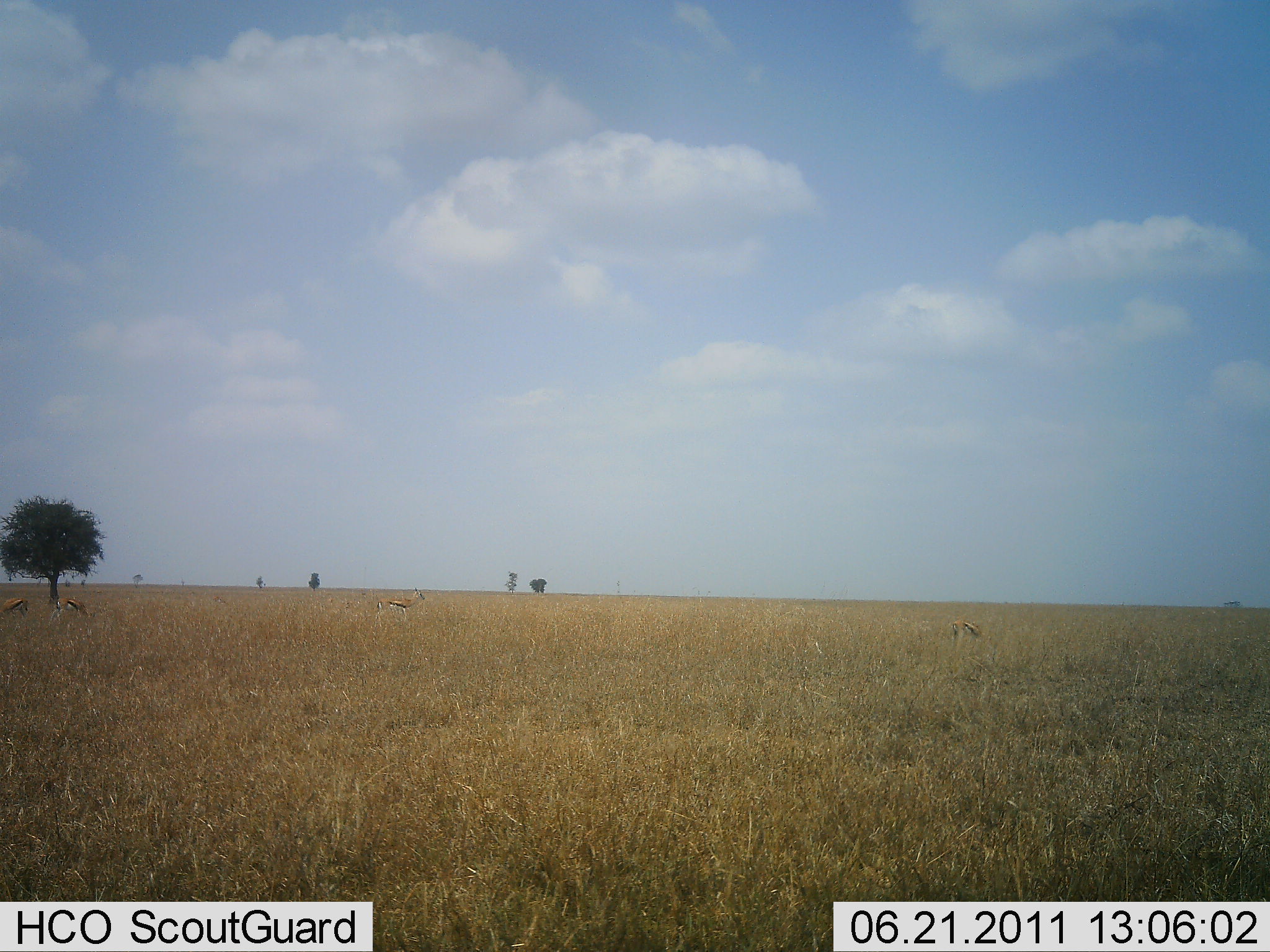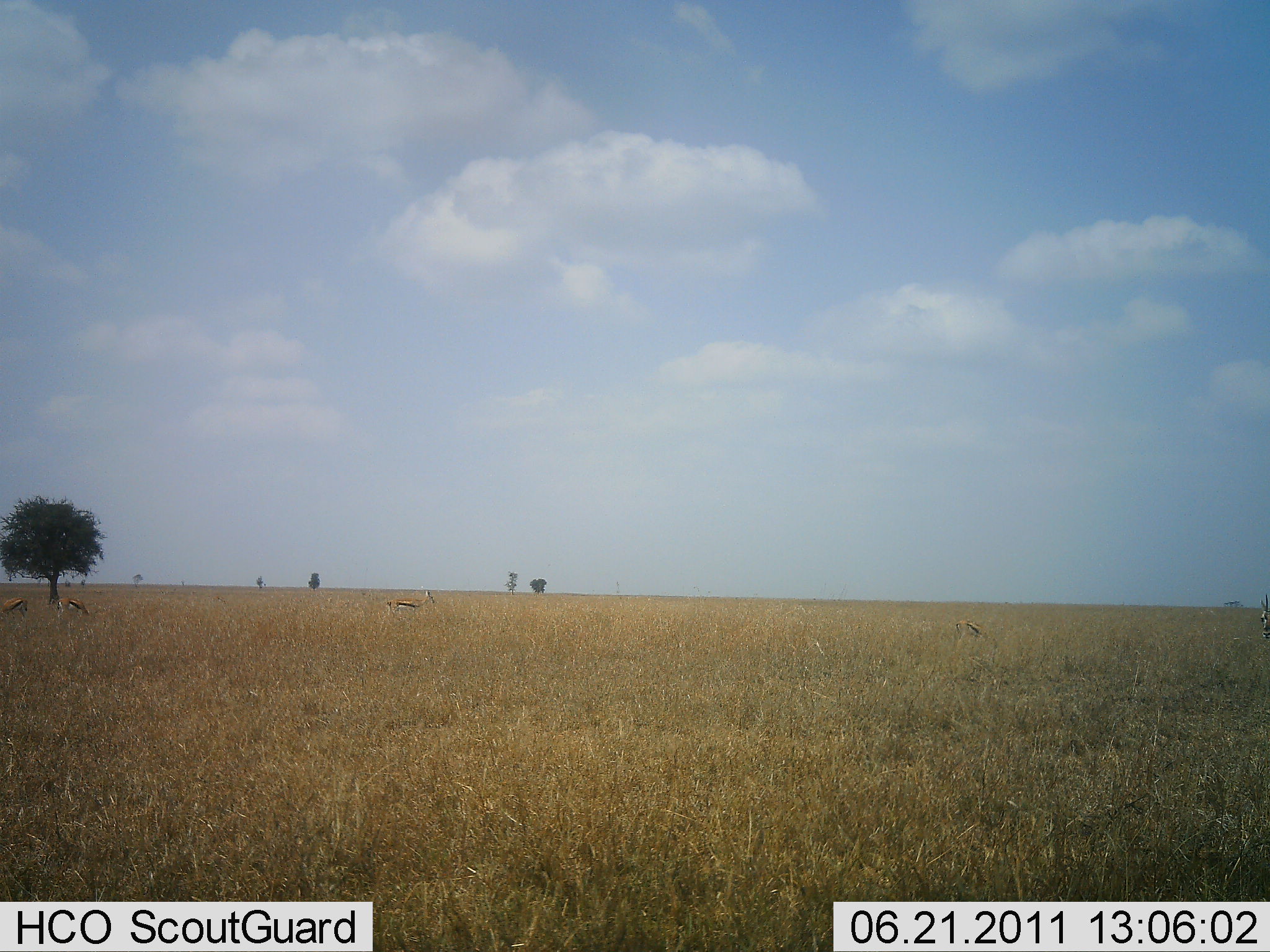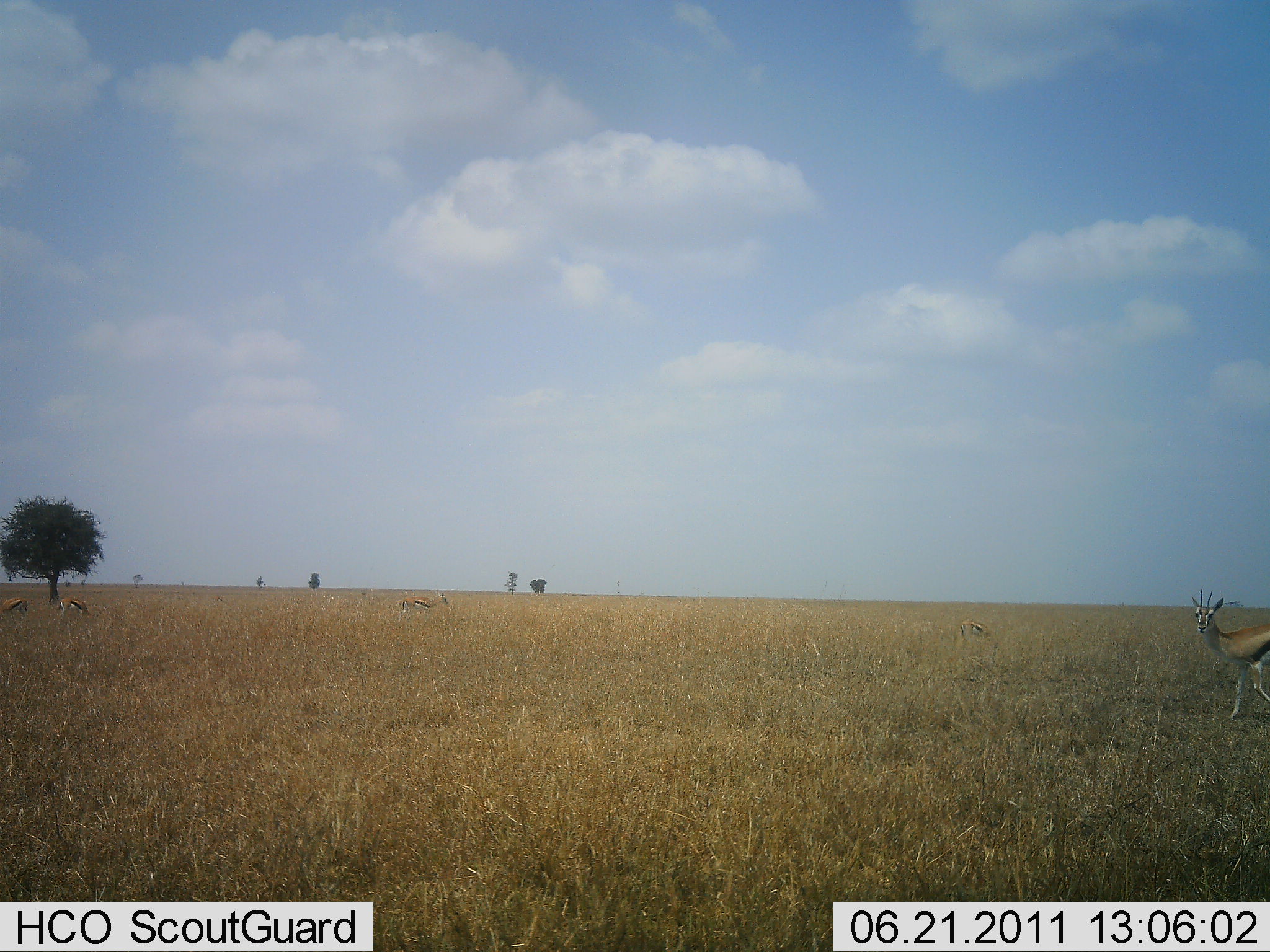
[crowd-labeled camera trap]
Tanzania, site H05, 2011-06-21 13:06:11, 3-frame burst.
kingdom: Animalia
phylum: Chordata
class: Mammalia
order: Artiodactyla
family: Bovidae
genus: Eudorcas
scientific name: Eudorcas thomsonii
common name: thomson's gazelle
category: gazellethomsons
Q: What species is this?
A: Gazellethomsons (thomson's gazelle) (Eudorcas thomsonii).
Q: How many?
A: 5.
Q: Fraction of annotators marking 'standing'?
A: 46%.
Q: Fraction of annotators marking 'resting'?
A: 0%.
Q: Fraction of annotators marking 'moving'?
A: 69%.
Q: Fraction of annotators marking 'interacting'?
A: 0%.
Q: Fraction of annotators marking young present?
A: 0%.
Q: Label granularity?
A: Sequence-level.